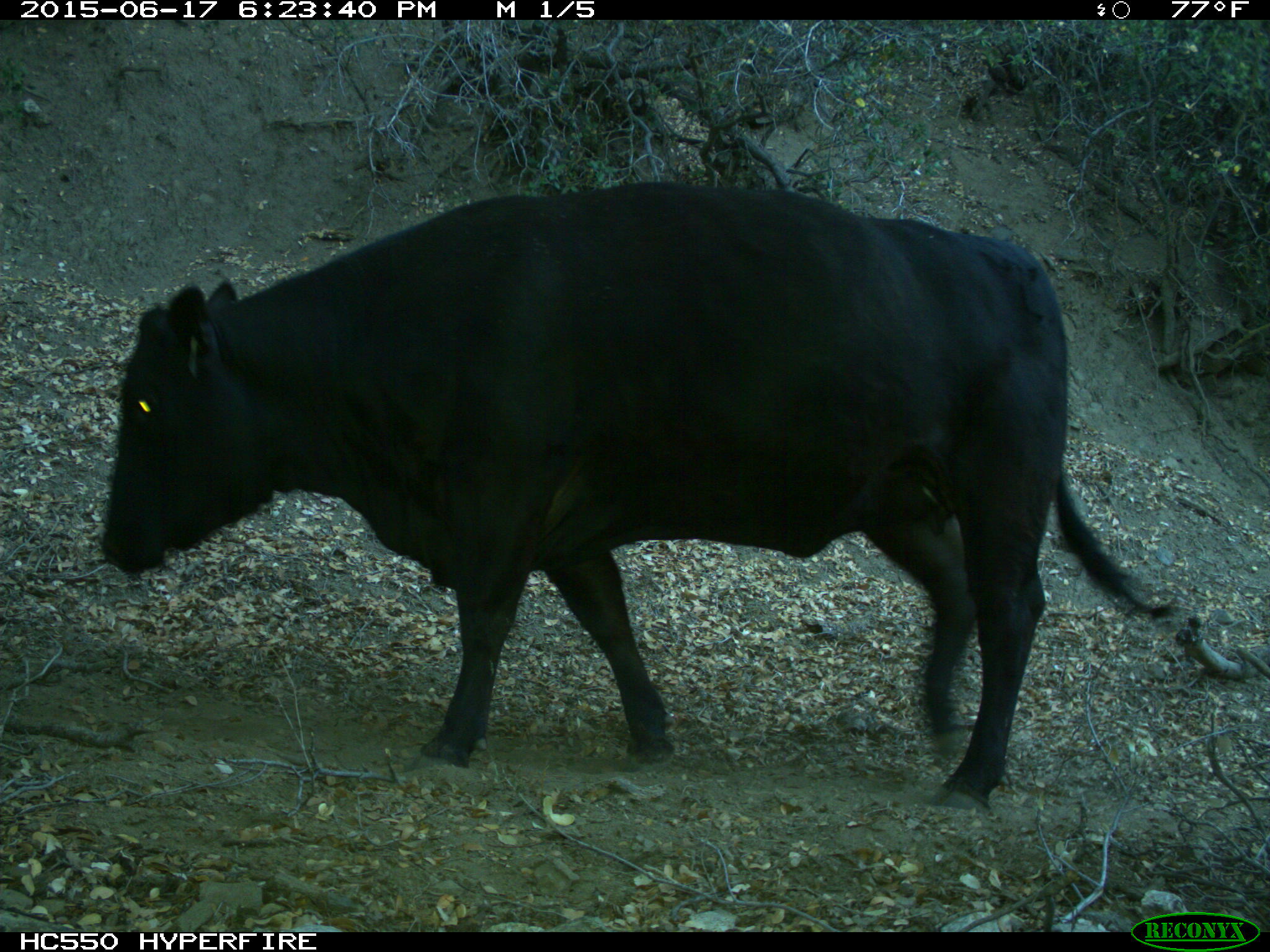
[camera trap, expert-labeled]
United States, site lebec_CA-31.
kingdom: Animalia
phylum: Chordata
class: Mammalia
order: Artiodactyla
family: Bovidae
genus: Bos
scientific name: Bos taurus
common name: domestic cow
Bos taurus (domestic cow).